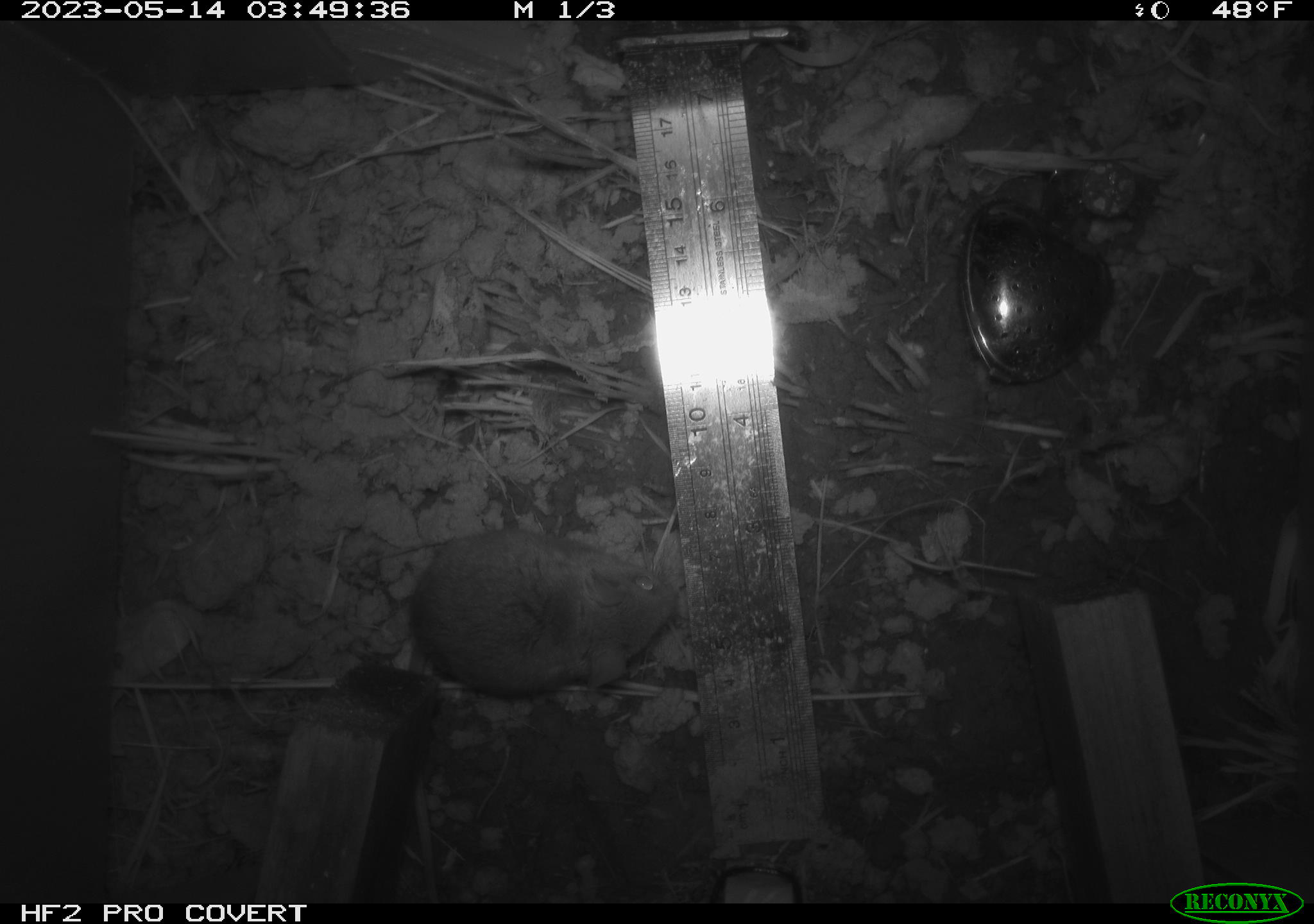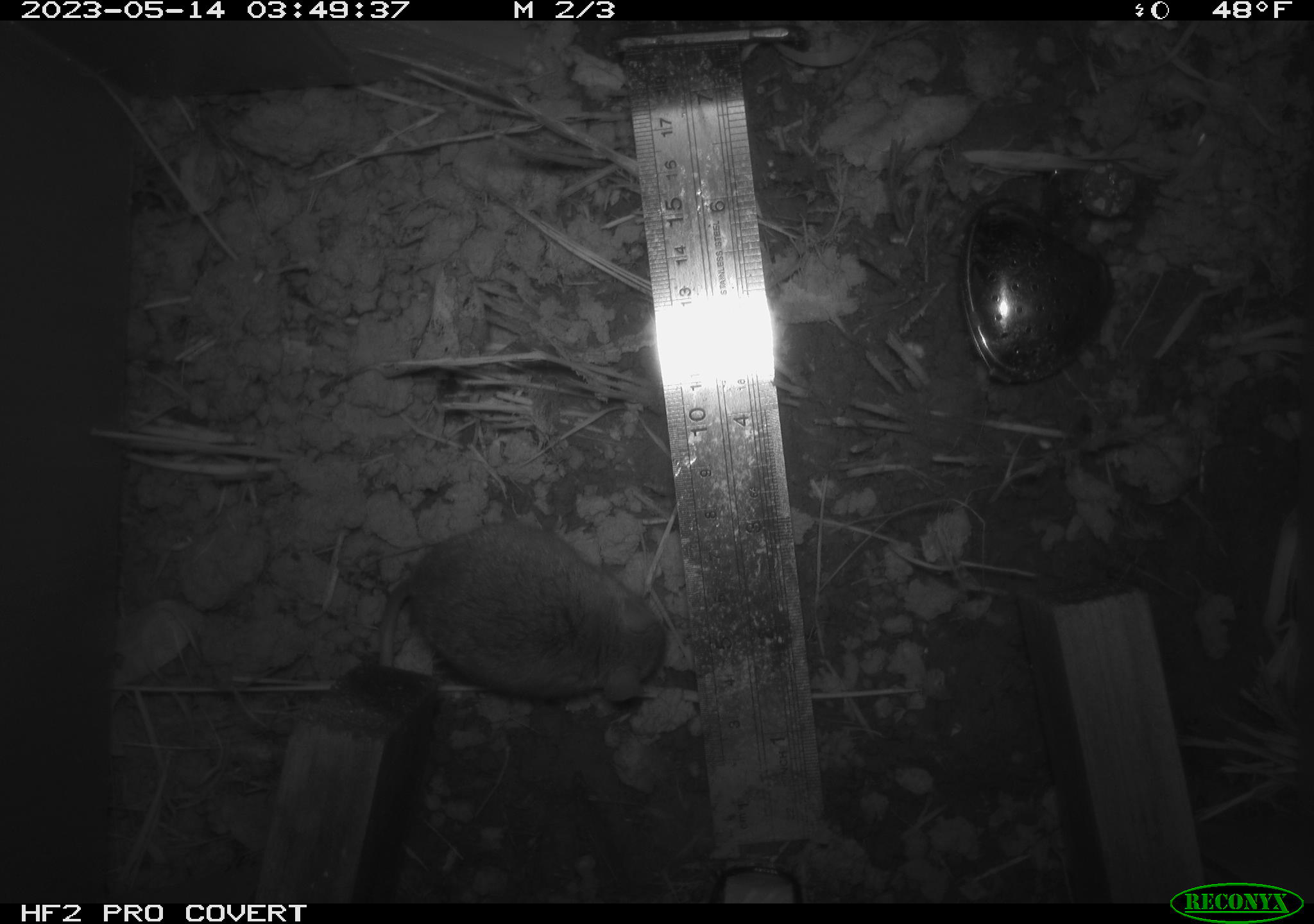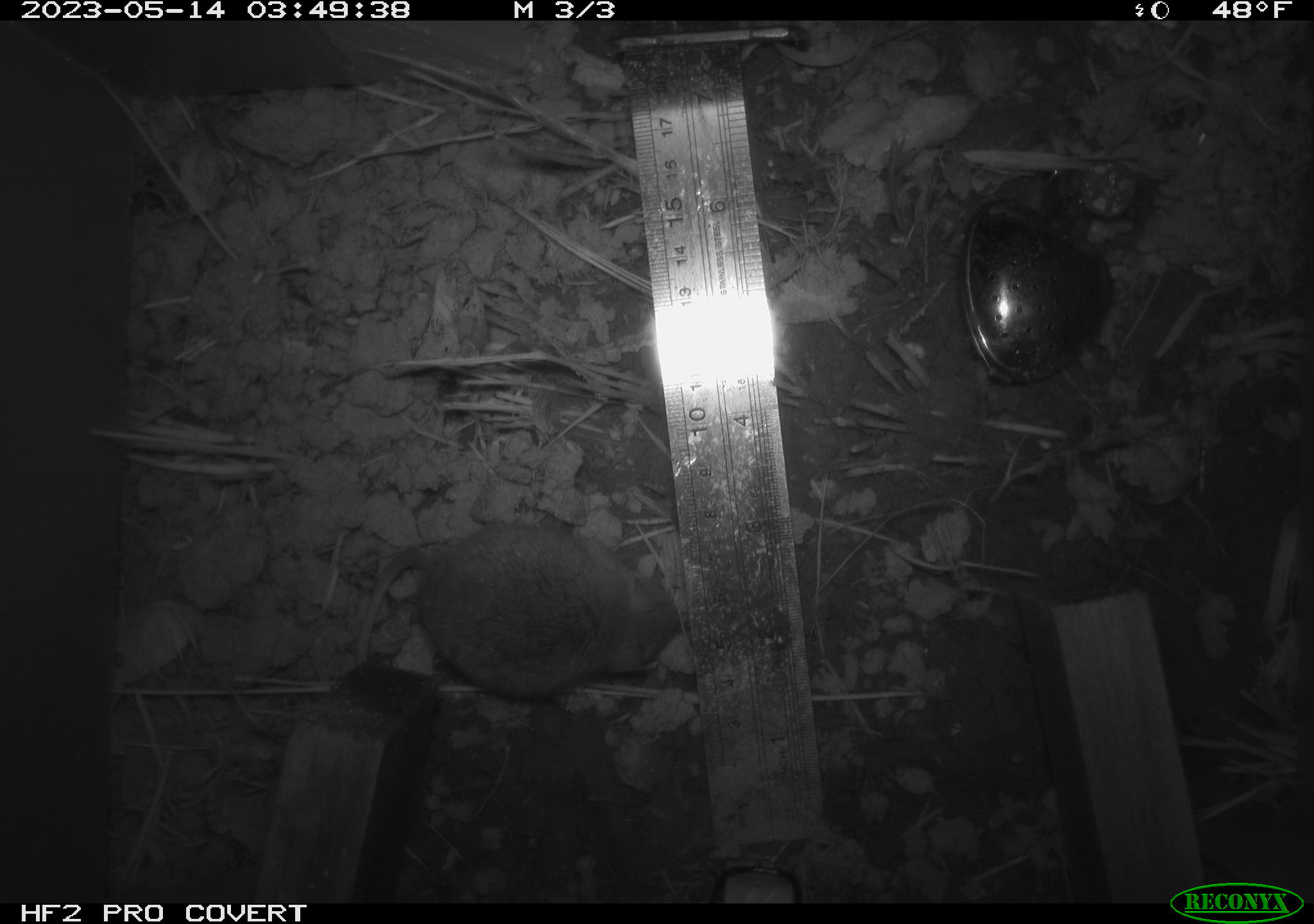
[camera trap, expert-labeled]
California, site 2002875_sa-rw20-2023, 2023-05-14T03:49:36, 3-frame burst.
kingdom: Animalia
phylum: Chordata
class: Mammalia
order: Rodentia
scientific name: Rodentia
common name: mouse species